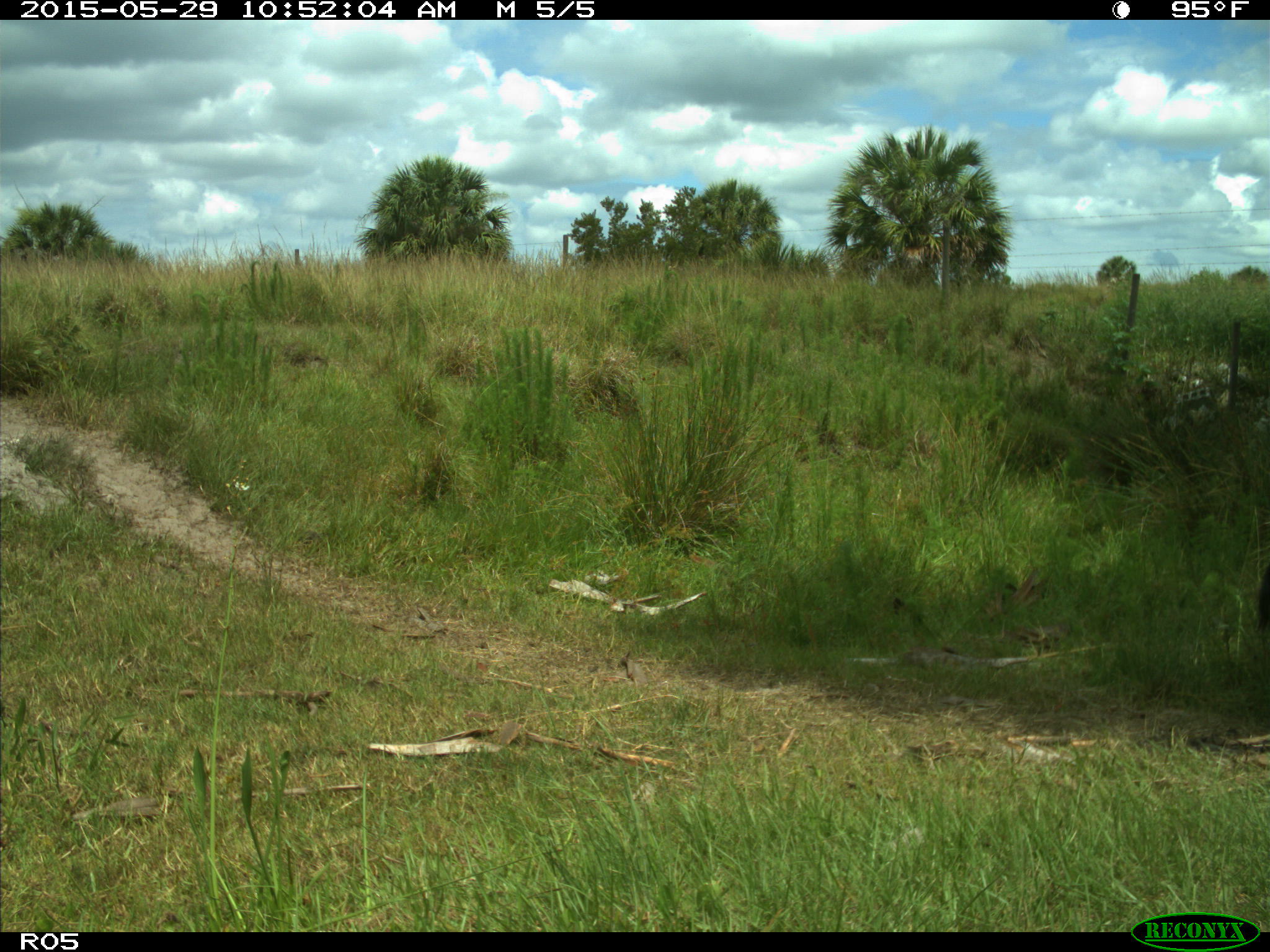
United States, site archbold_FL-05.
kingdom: Animalia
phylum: Chordata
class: Mammalia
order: Artiodactyla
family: Bovidae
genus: Bos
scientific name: Bos taurus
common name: domestic cow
Bos taurus (domestic cow).